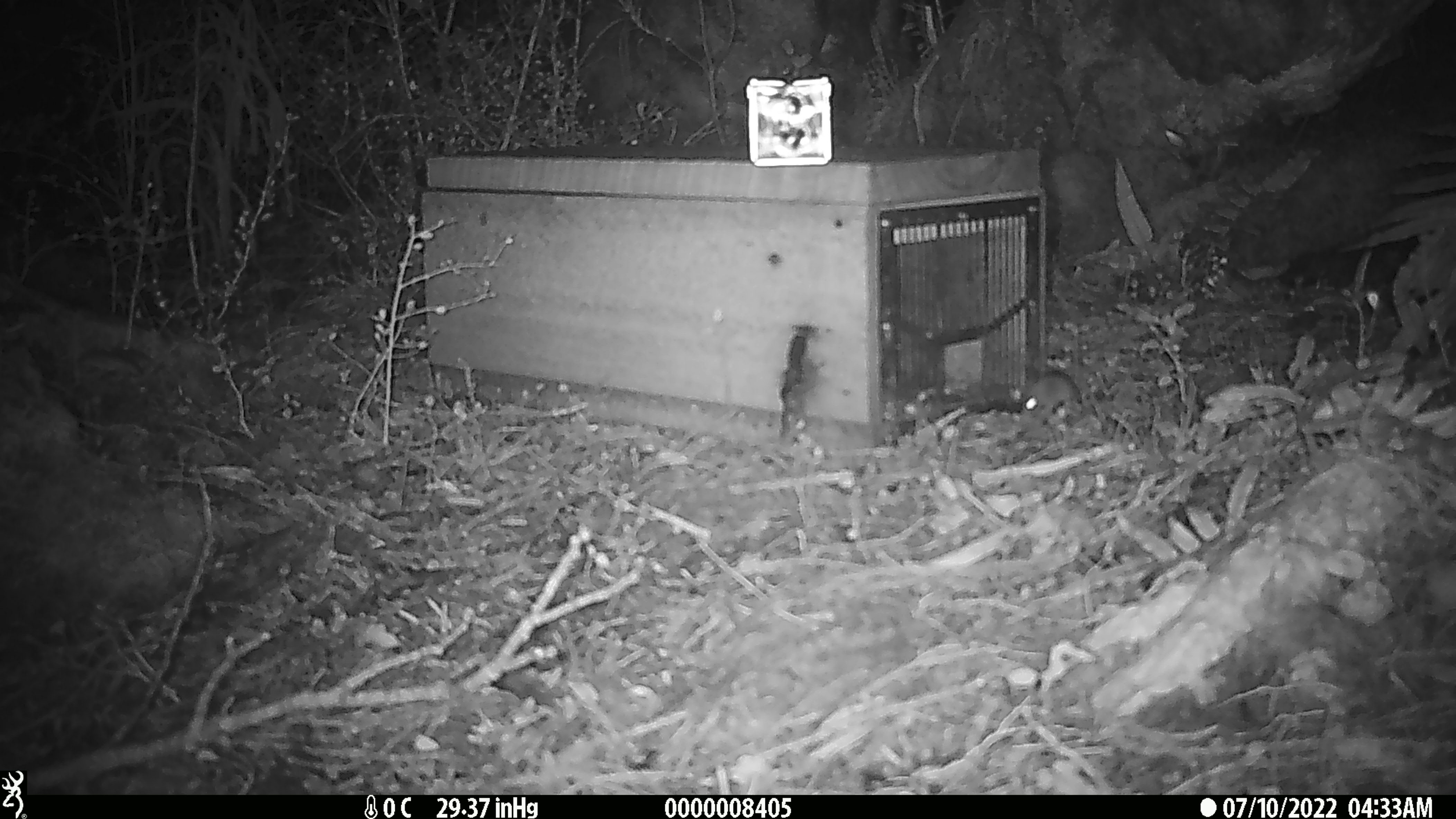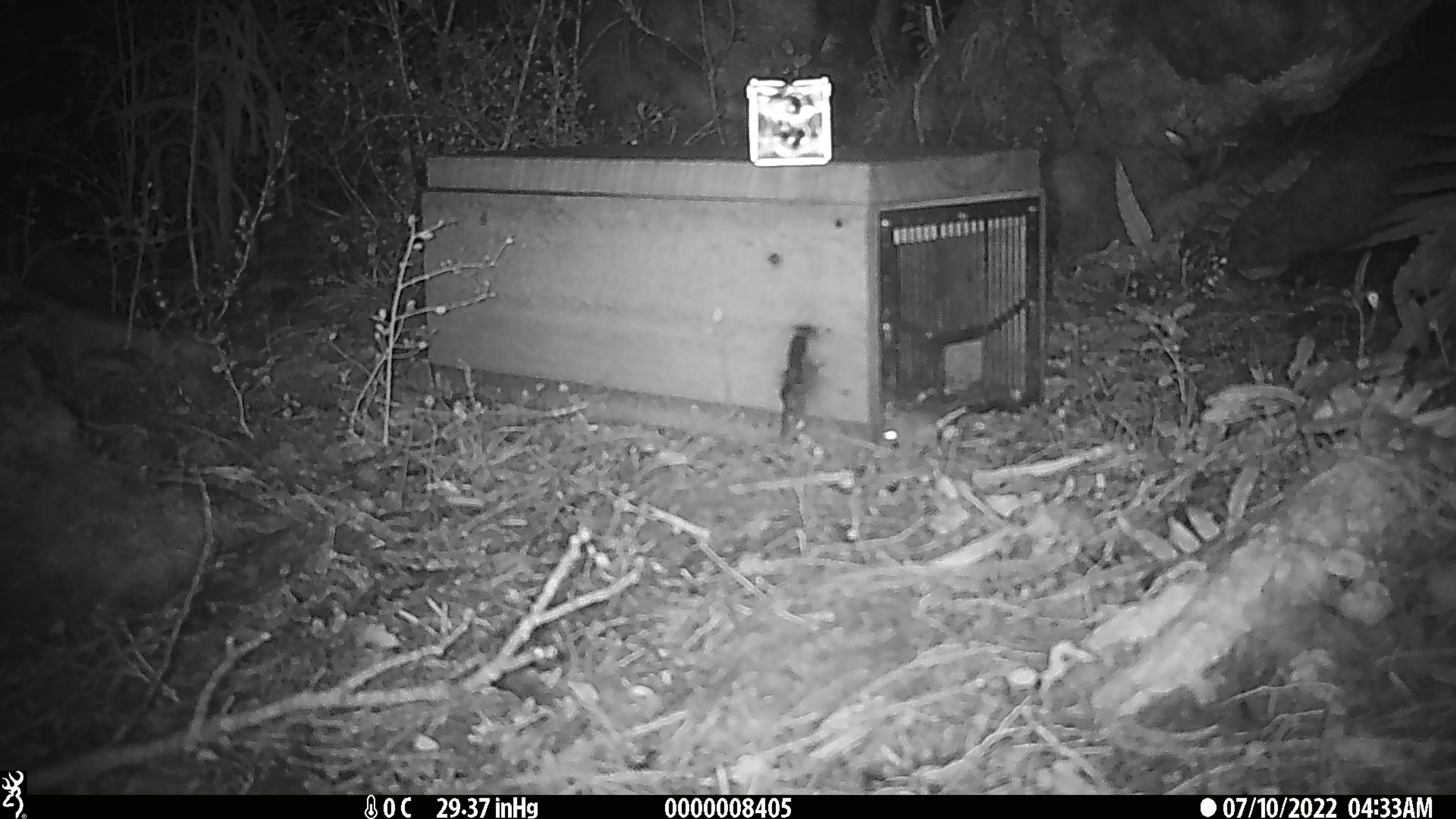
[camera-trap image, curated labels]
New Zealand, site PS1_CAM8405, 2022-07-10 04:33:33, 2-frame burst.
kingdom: Animalia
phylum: Chordata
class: Mammalia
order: Rodentia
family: Muridae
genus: Mus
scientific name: Mus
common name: mouse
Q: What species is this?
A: Mouse (Mus).